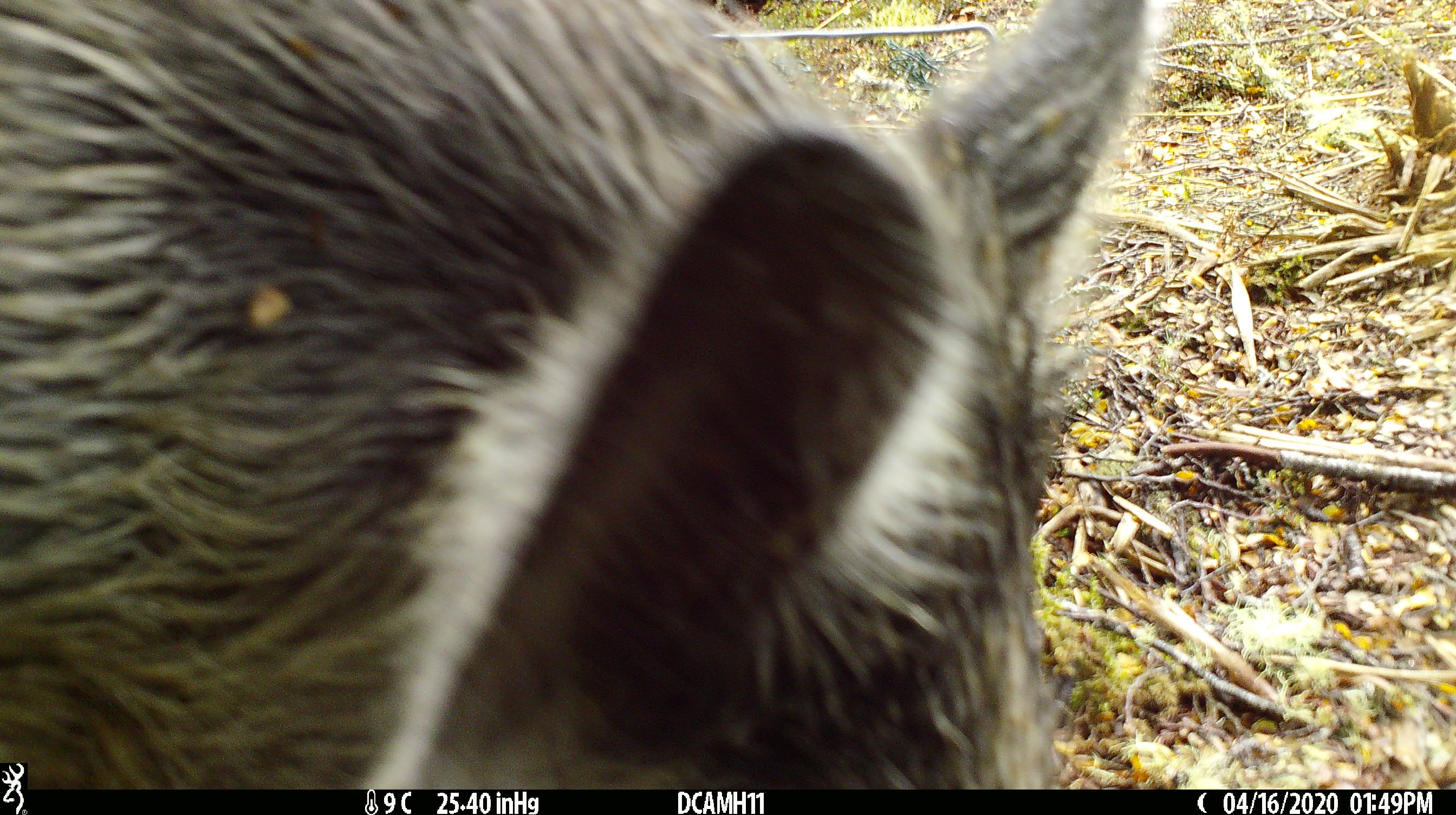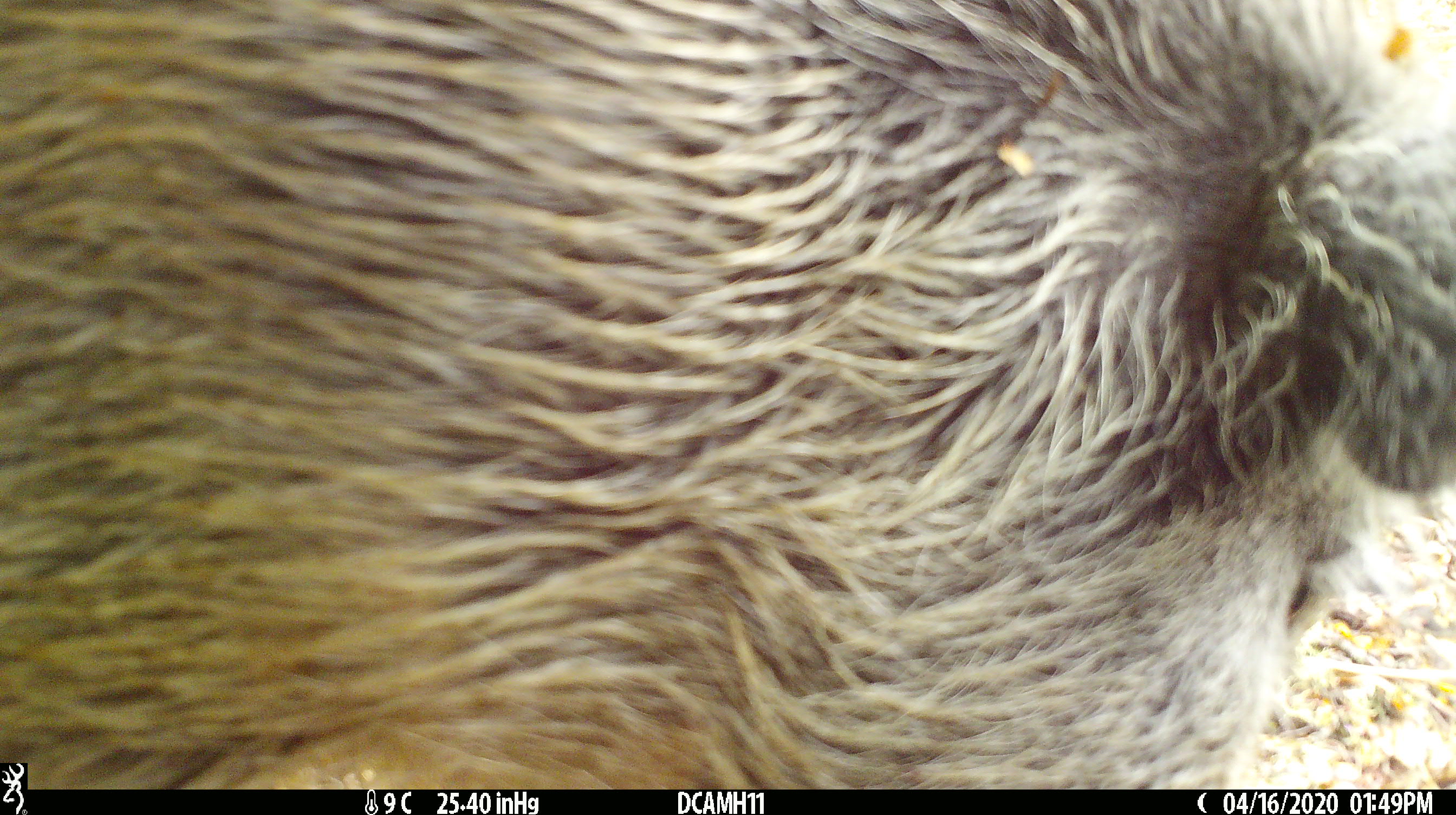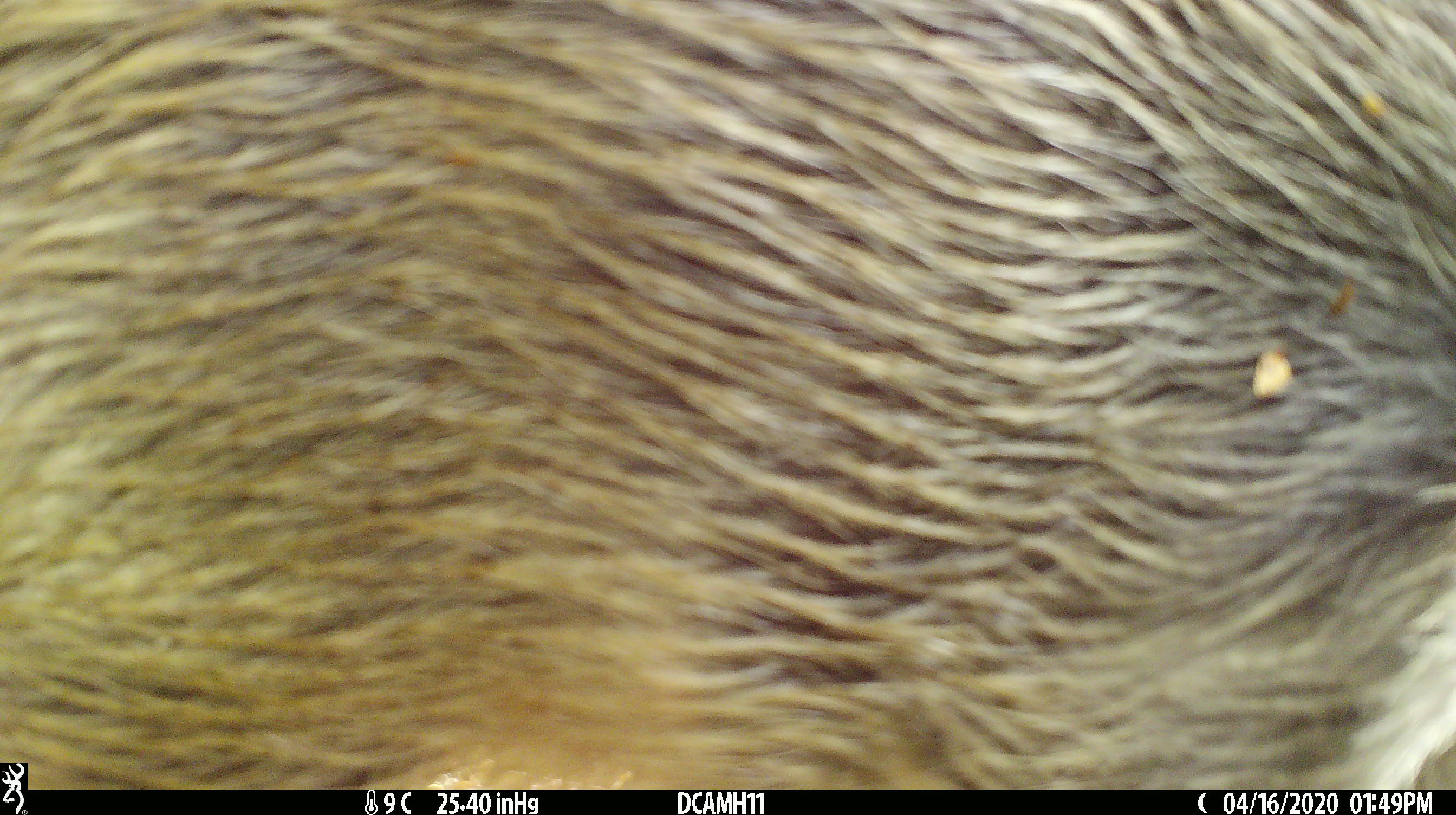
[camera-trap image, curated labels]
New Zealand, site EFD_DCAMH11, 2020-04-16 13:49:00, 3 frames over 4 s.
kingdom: Animalia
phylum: Chordata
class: Mammalia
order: Artiodactyla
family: Suidae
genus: Sus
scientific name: Sus scrofa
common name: pig